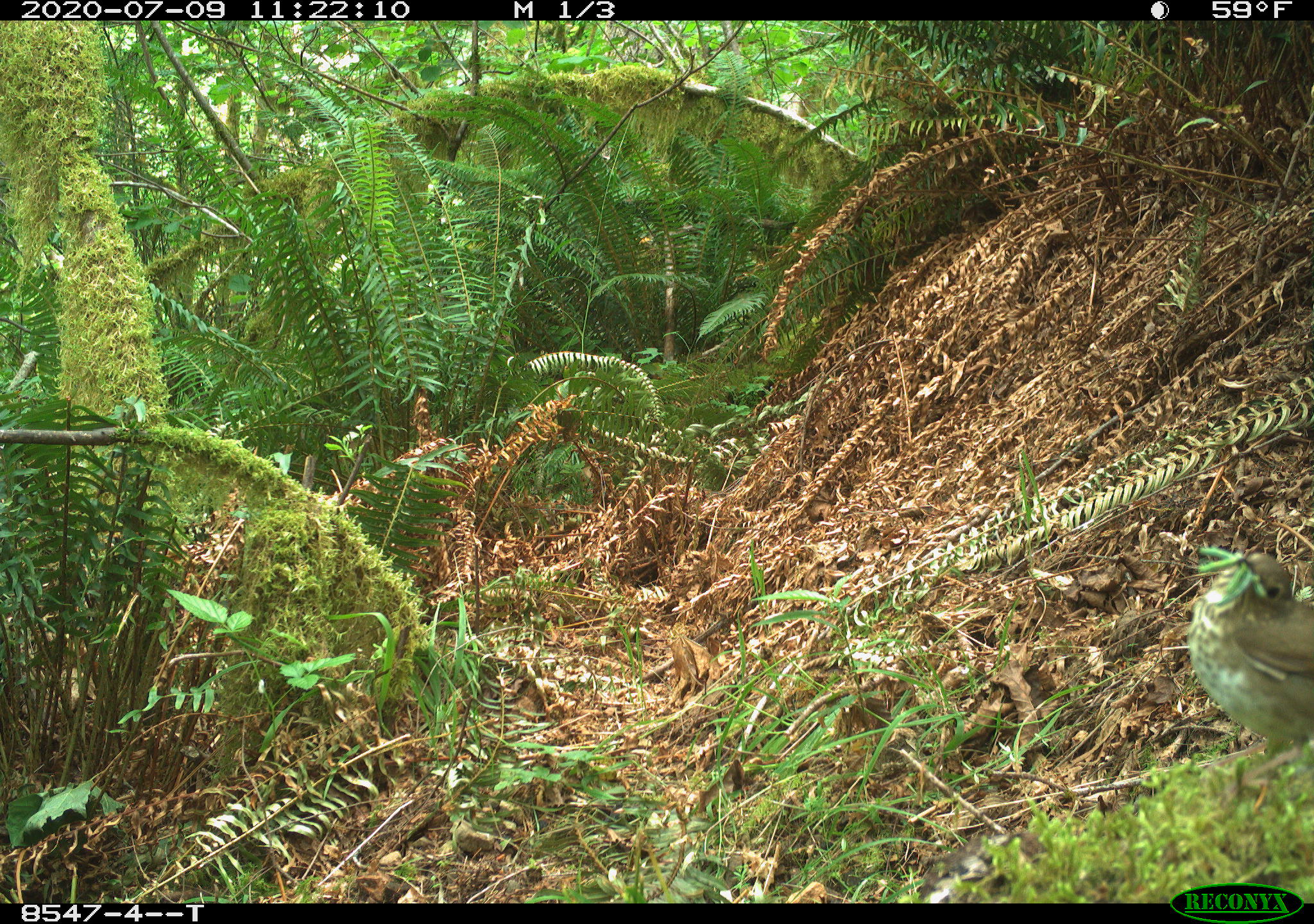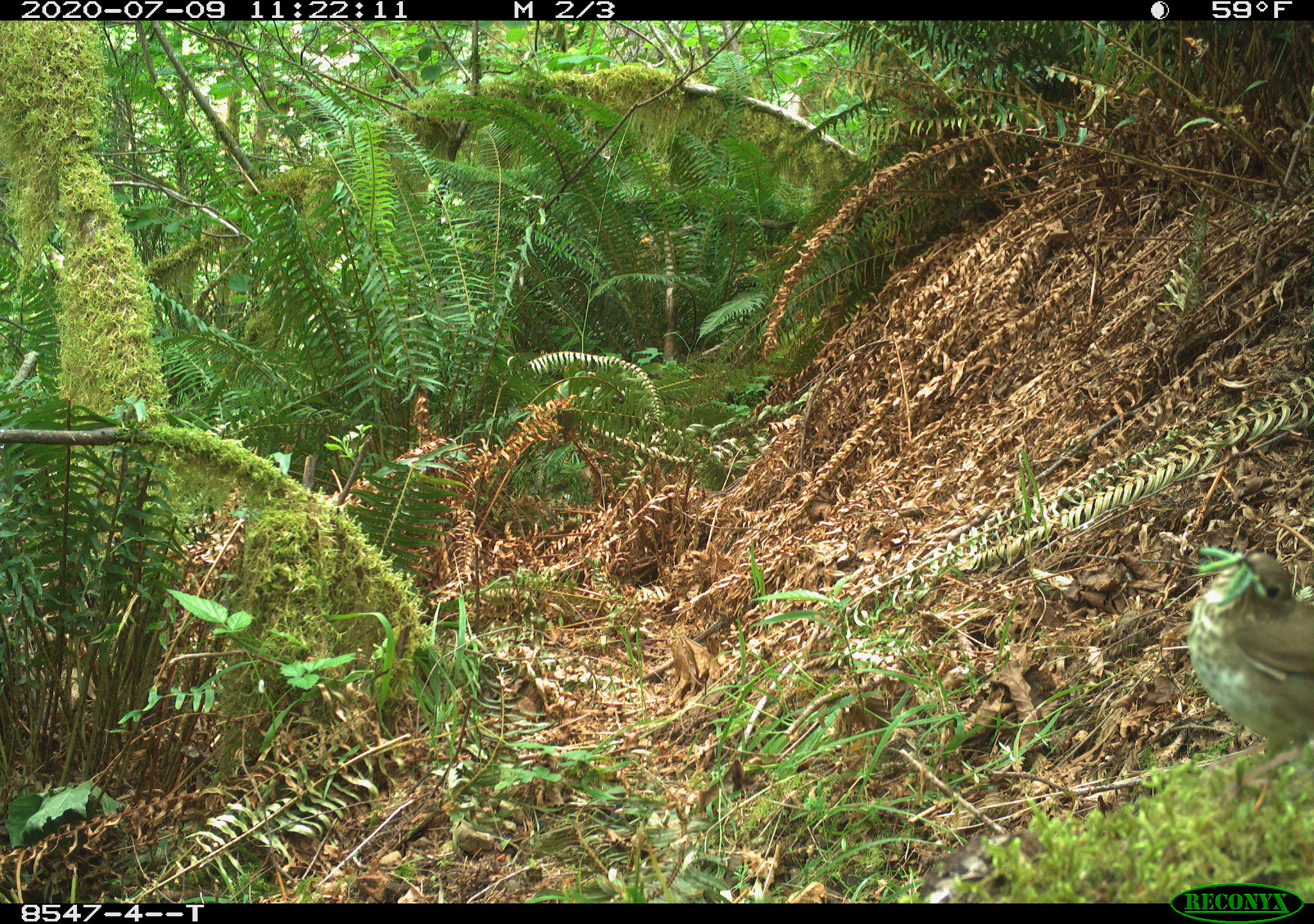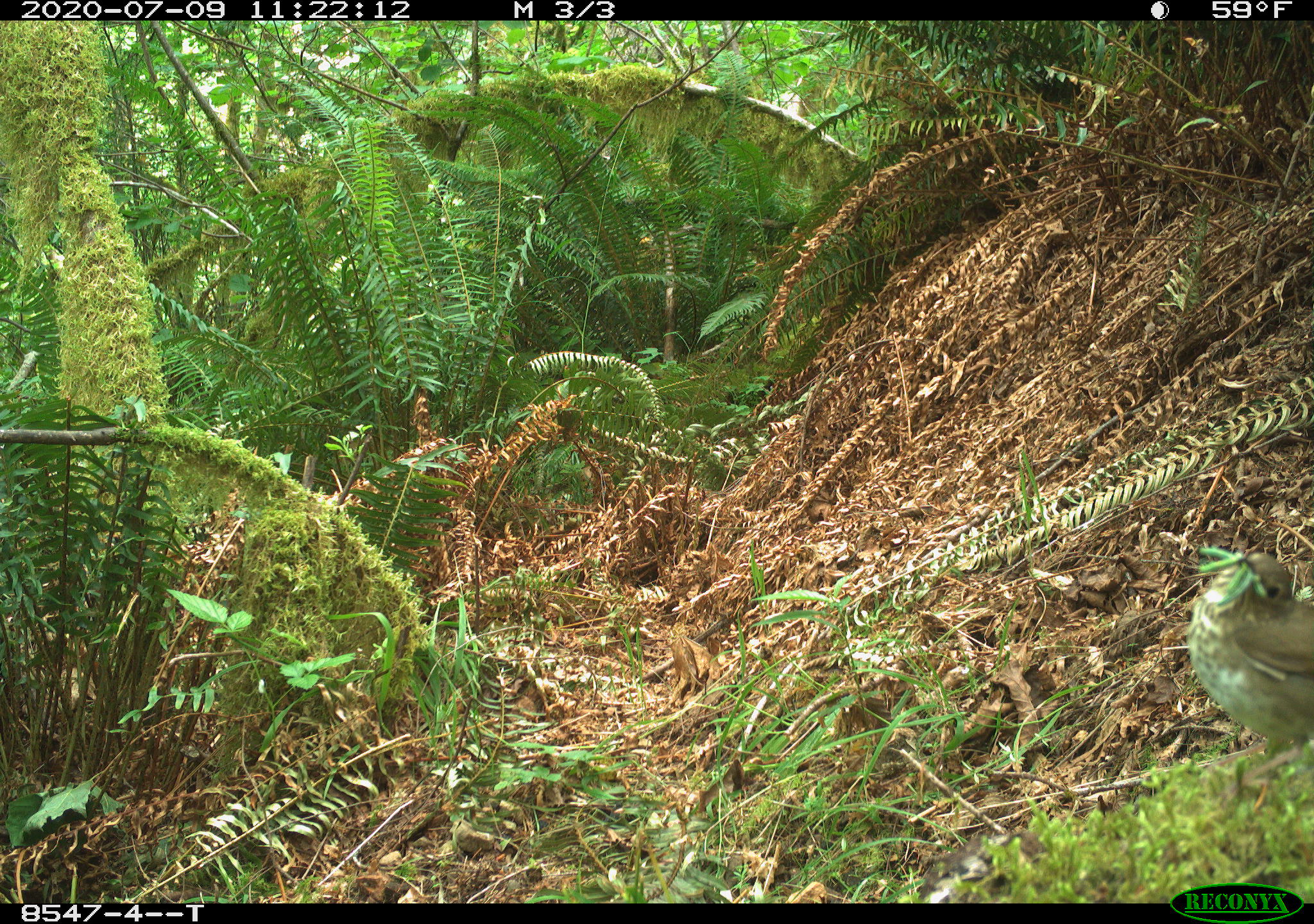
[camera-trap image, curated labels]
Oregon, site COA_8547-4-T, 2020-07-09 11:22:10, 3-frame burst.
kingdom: Animalia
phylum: Chordata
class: Aves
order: Passeriformes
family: Turdidae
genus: Catharus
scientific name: Catharus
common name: brown thrushes and nightingale-thrushes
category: catharus species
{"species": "catharus species (brown thrushes and nightingale-thrushes) (Catharus)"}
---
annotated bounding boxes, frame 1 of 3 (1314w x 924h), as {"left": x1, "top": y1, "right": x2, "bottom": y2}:
catharus species: {"left": 1190, "top": 537, "right": 1309, "bottom": 778}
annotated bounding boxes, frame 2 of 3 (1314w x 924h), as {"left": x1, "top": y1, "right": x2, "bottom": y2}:
catharus species: {"left": 1186, "top": 538, "right": 1309, "bottom": 768}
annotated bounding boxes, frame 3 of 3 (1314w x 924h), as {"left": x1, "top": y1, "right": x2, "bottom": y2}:
catharus species: {"left": 1187, "top": 550, "right": 1309, "bottom": 760}